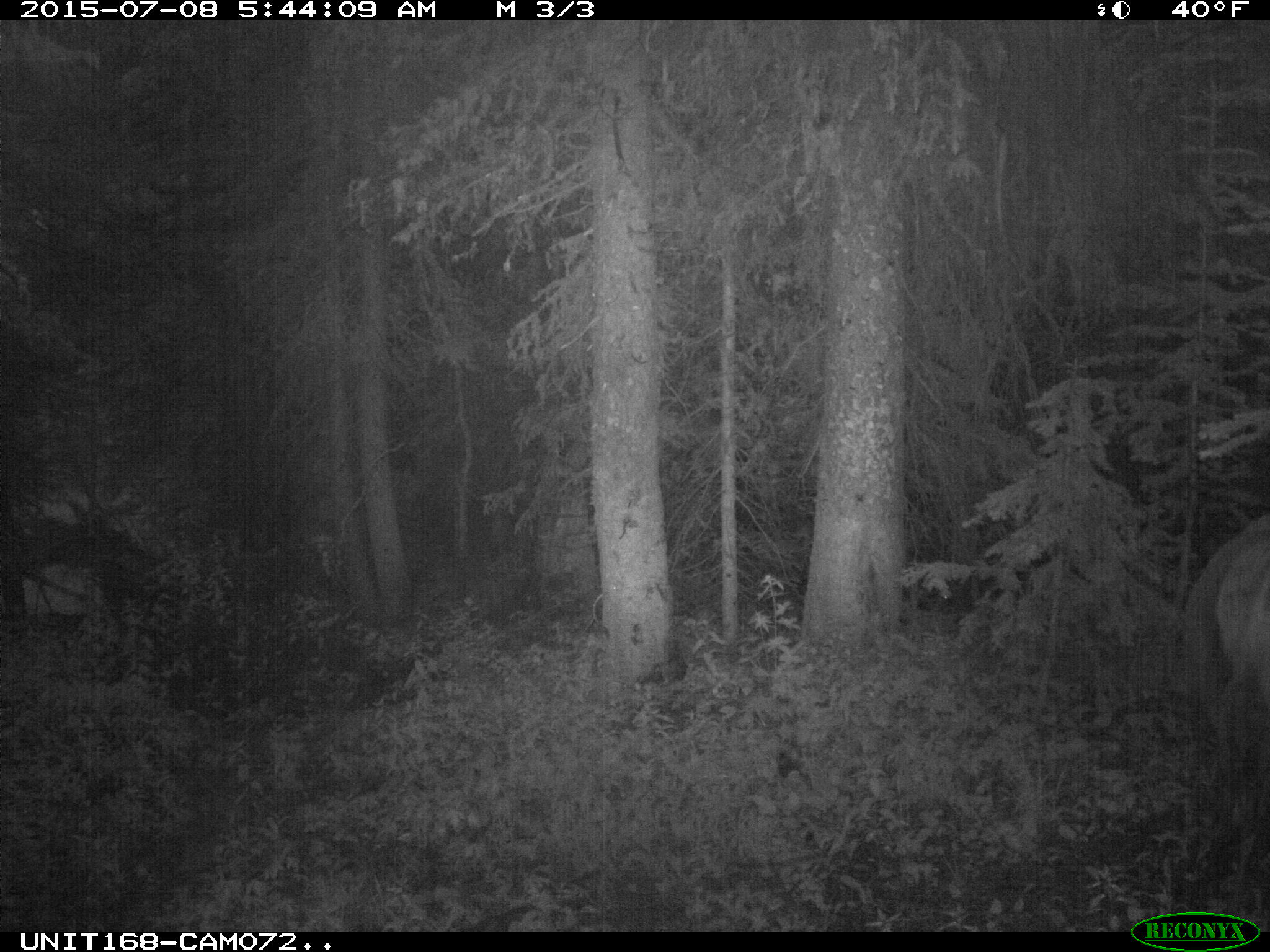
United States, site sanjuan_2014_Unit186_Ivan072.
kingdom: Animalia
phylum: Chordata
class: Mammalia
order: Artiodactyla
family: Cervidae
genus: Cervus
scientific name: Cervus elaphus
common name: red deer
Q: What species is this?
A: Cervus elaphus (red deer).